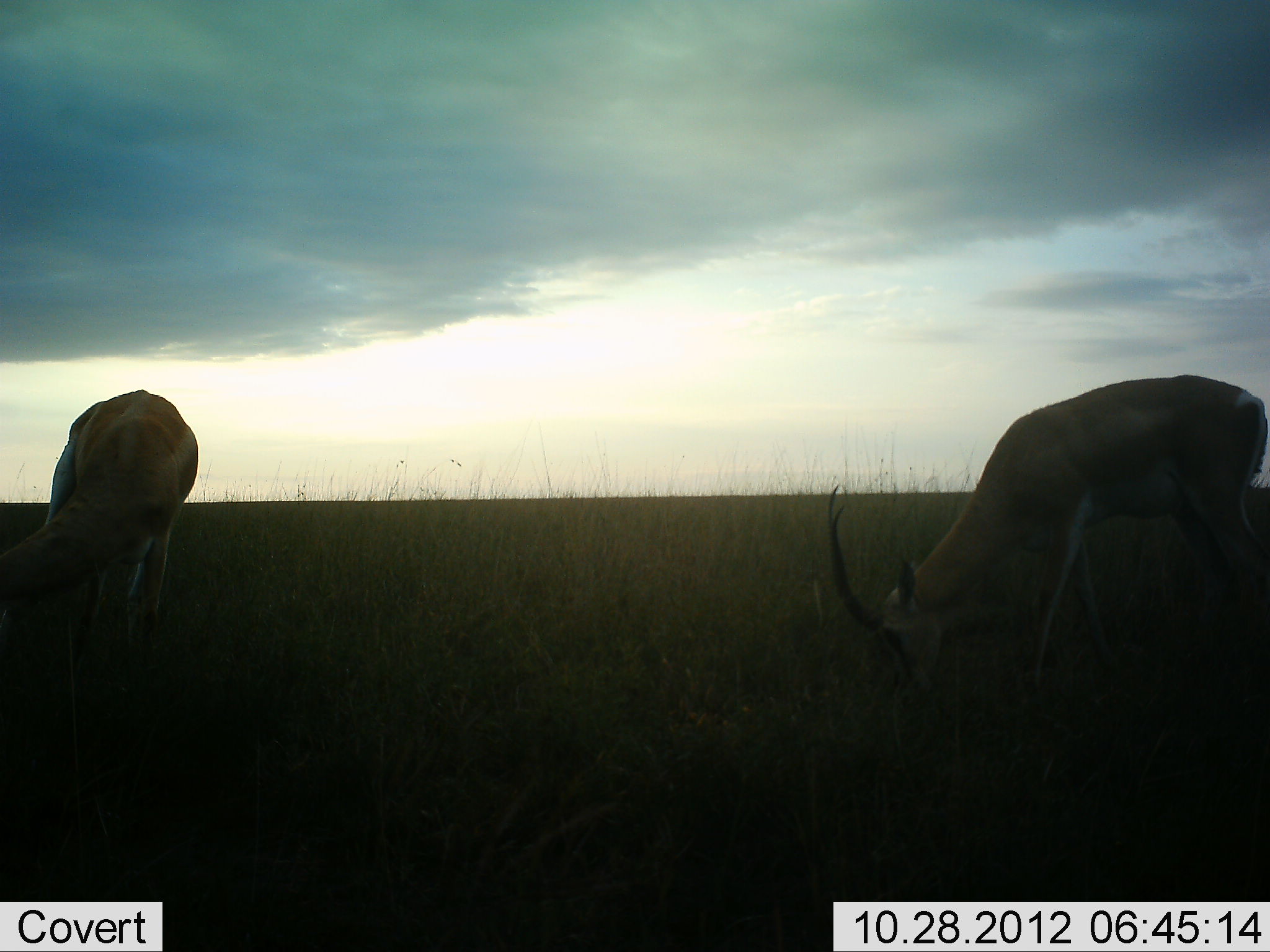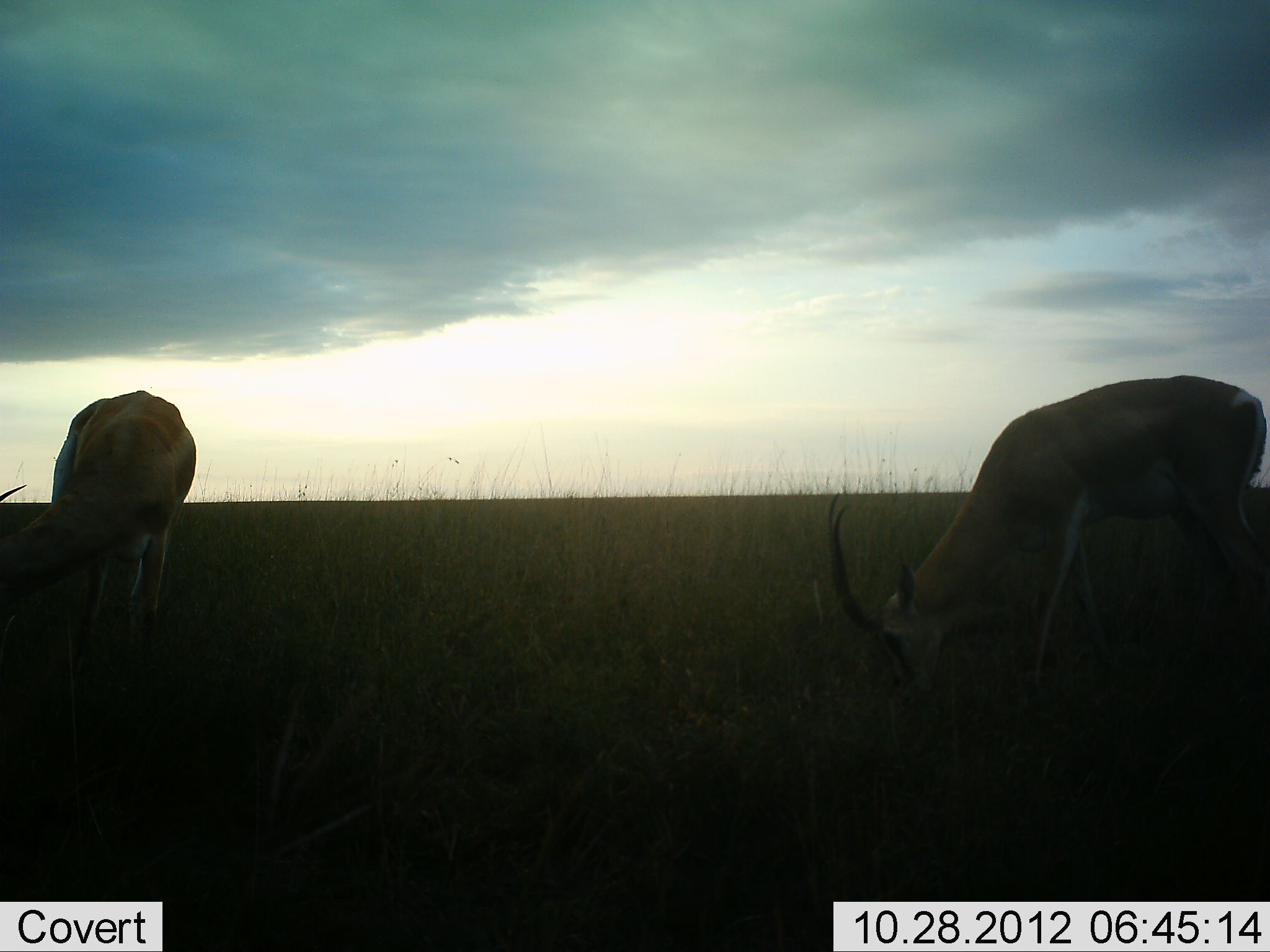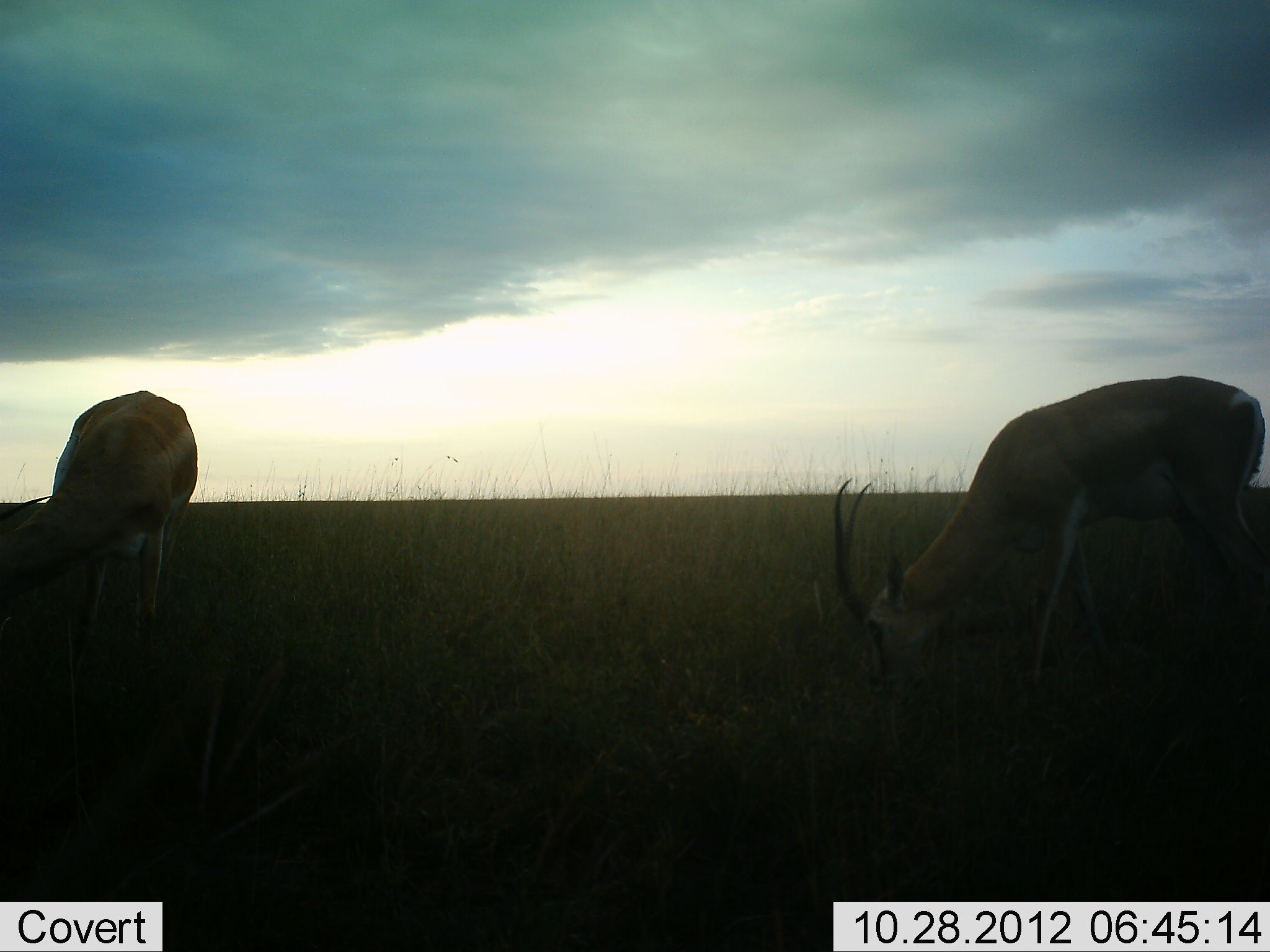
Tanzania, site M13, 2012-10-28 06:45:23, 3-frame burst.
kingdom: Animalia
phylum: Chordata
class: Mammalia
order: Artiodactyla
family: Bovidae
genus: Nanger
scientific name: Nanger granti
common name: grant's gazelle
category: gazellegrants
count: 2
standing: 20%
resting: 0%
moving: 0%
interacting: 0%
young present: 0%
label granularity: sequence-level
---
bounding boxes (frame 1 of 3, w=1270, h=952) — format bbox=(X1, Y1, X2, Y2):
animal: bbox=(825, 373, 1270, 707); bbox=(0, 390, 198, 691)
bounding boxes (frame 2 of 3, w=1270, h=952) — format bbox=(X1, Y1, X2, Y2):
animal: bbox=(825, 373, 1270, 707); bbox=(0, 389, 198, 692)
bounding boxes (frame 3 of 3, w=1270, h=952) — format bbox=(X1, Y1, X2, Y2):
animal: bbox=(834, 375, 1270, 708); bbox=(0, 391, 198, 693)